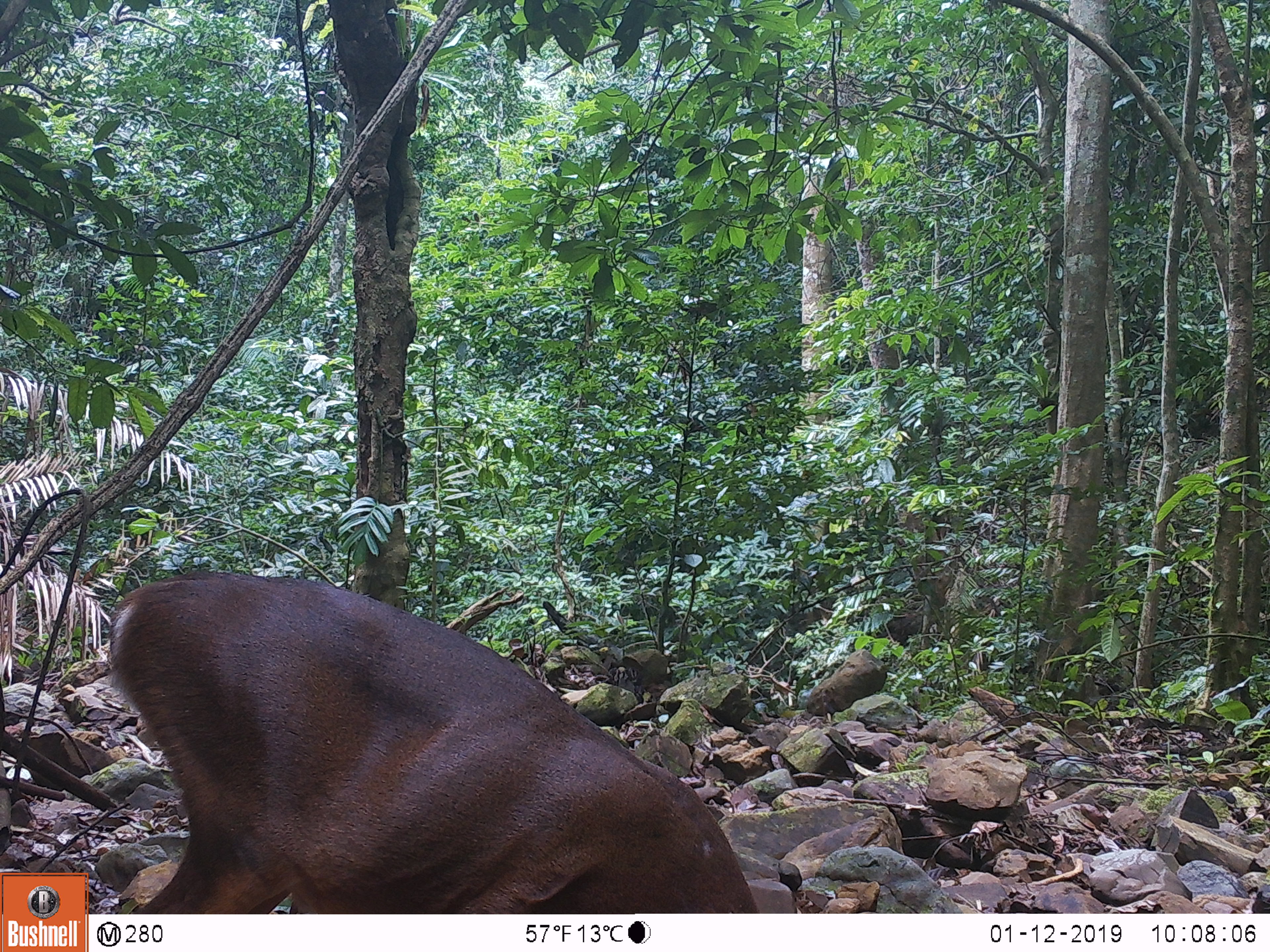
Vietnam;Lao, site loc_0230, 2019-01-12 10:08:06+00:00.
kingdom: Animalia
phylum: Chordata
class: Mammalia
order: Artiodactyla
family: Cervidae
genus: Muntiacus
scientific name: Muntiacus vuquangensis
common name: large-antlered muntjac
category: large antlered muntjac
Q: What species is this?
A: Large antlered muntjac (large-antlered muntjac) (Muntiacus vuquangensis).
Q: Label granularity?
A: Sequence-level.